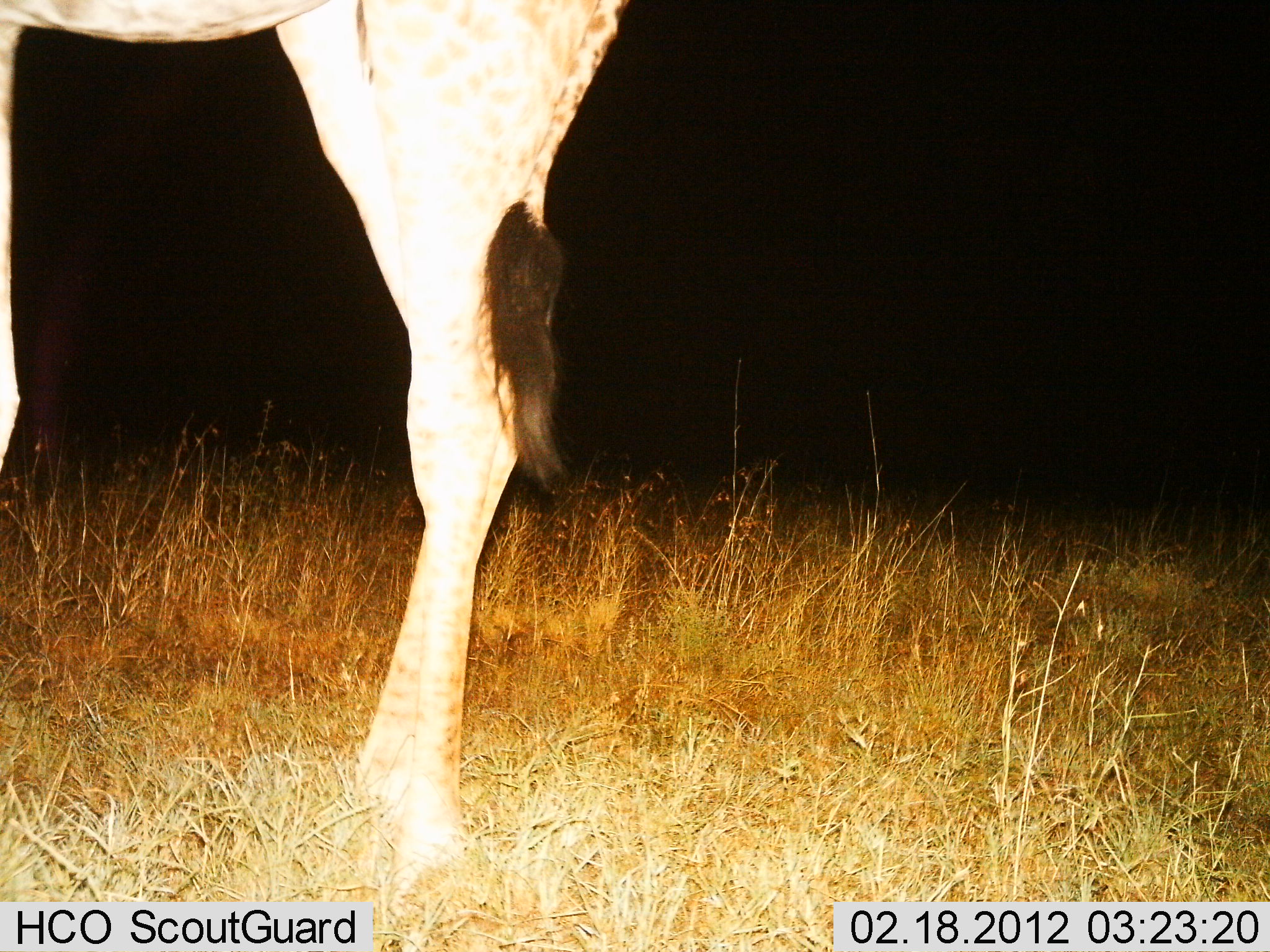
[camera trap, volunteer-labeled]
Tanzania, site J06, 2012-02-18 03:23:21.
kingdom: Animalia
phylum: Chordata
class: Mammalia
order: Artiodactyla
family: Giraffidae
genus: Giraffa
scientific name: Giraffa camelopardalis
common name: giraffe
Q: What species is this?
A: Giraffe (Giraffa camelopardalis).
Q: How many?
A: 1.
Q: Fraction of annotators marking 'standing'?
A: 100%.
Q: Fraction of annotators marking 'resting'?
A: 0%.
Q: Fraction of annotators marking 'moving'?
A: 0%.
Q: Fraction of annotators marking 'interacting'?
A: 0%.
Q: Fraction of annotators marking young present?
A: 5%.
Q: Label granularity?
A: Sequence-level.